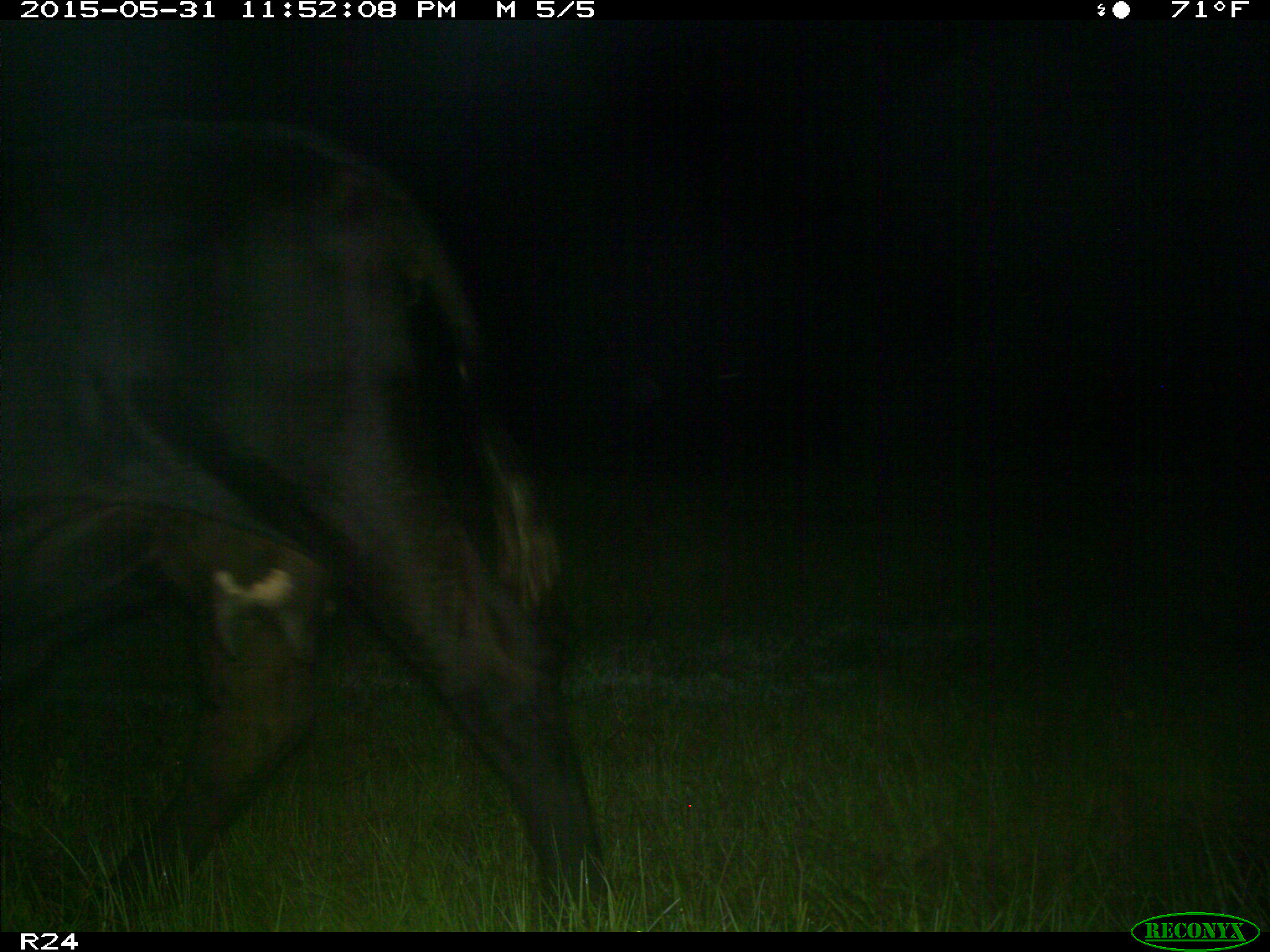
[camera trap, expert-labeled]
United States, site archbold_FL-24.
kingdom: Animalia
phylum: Chordata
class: Mammalia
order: Artiodactyla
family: Bovidae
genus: Bos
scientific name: Bos taurus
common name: domestic cow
Bos taurus (domestic cow).